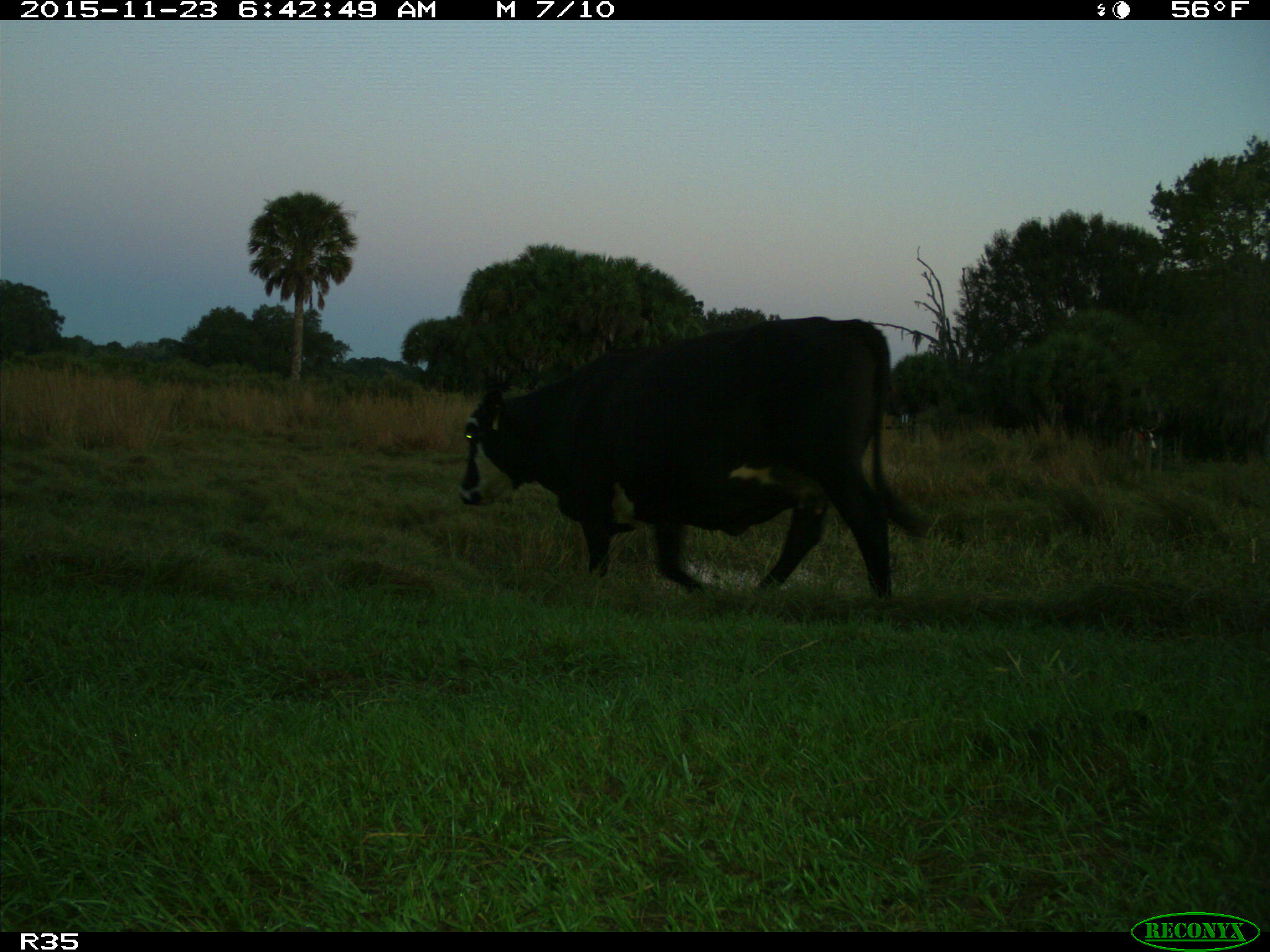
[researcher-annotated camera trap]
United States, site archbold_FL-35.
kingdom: Animalia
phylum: Chordata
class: Mammalia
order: Artiodactyla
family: Bovidae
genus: Bos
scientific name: Bos taurus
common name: domestic cow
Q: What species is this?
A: Bos taurus (domestic cow).